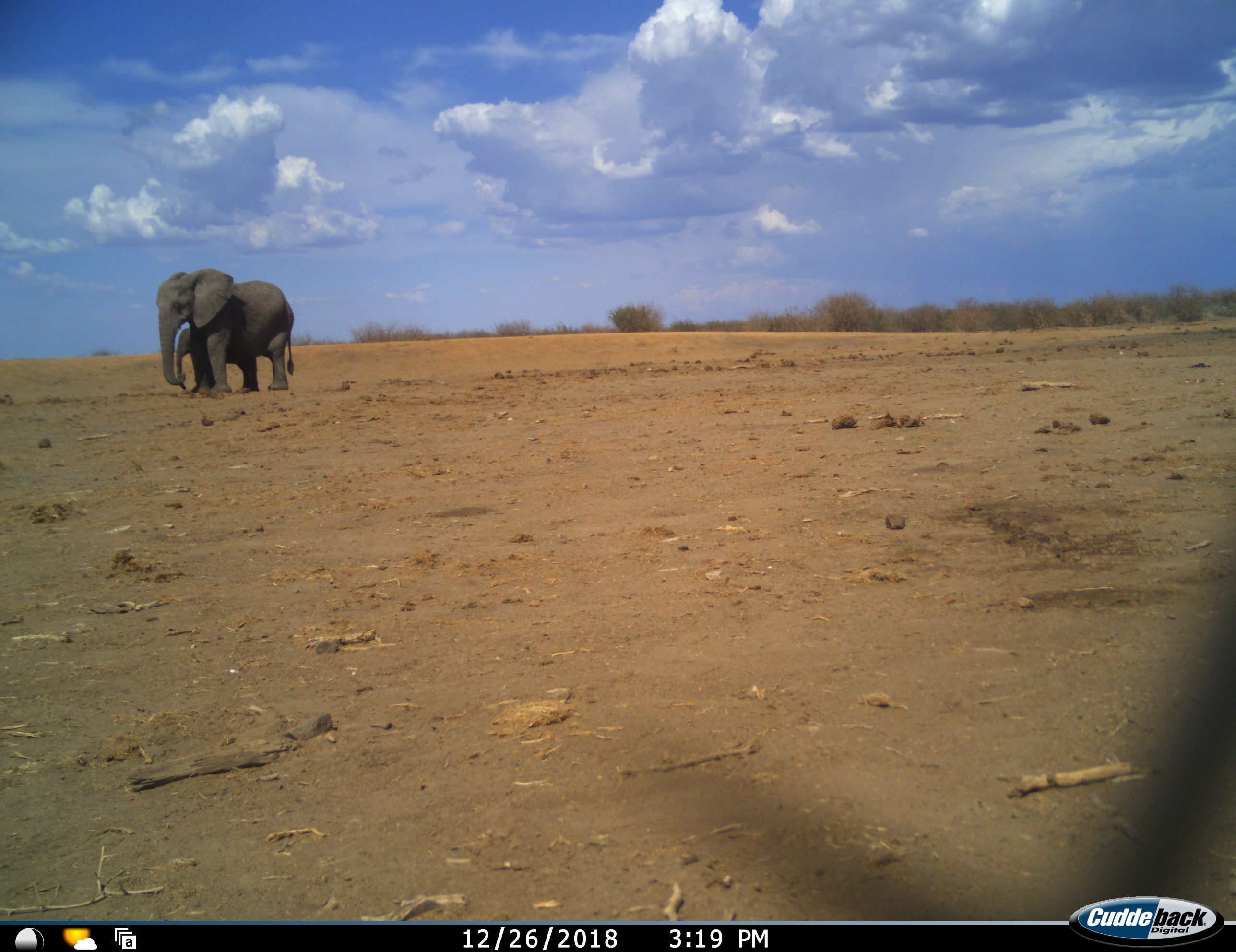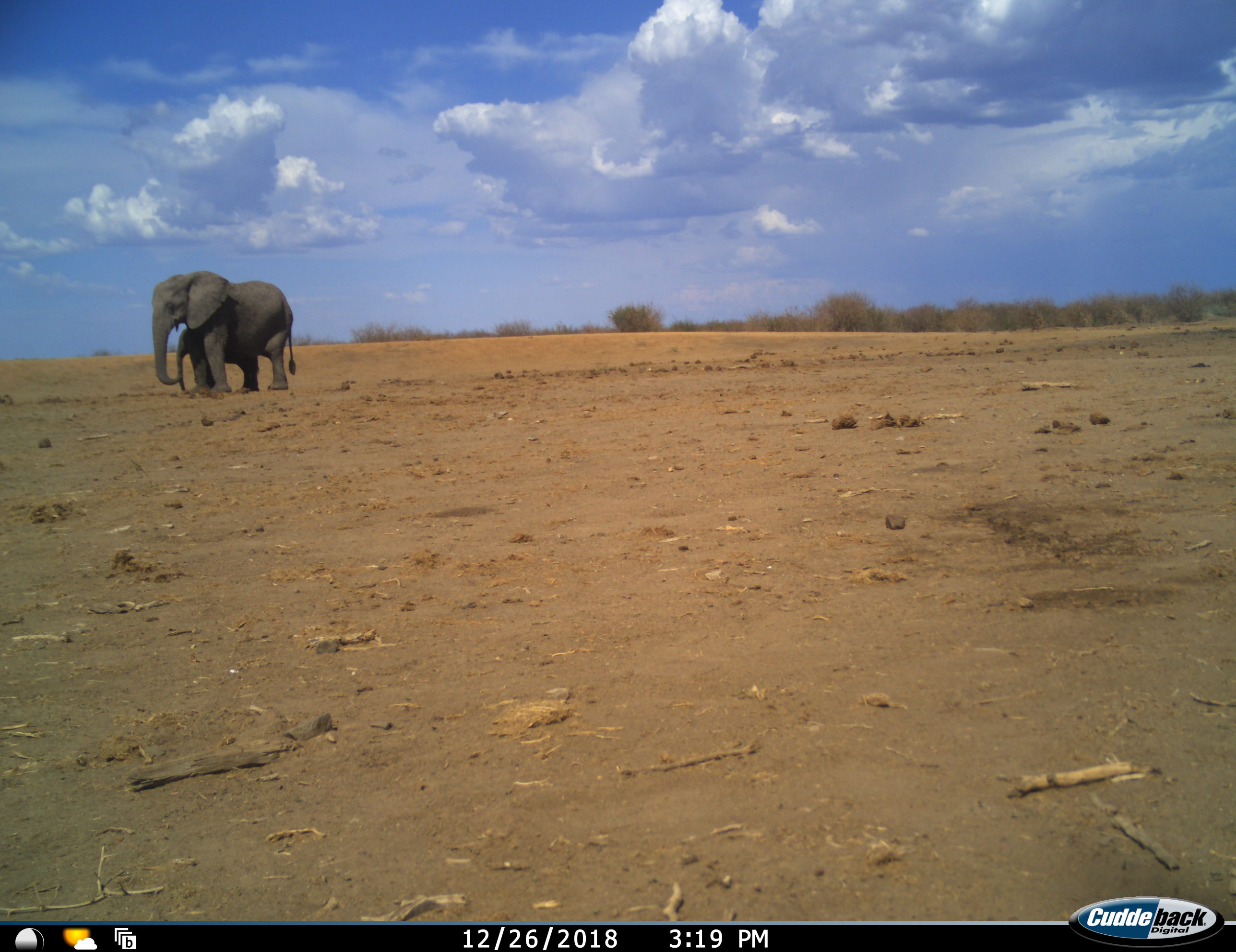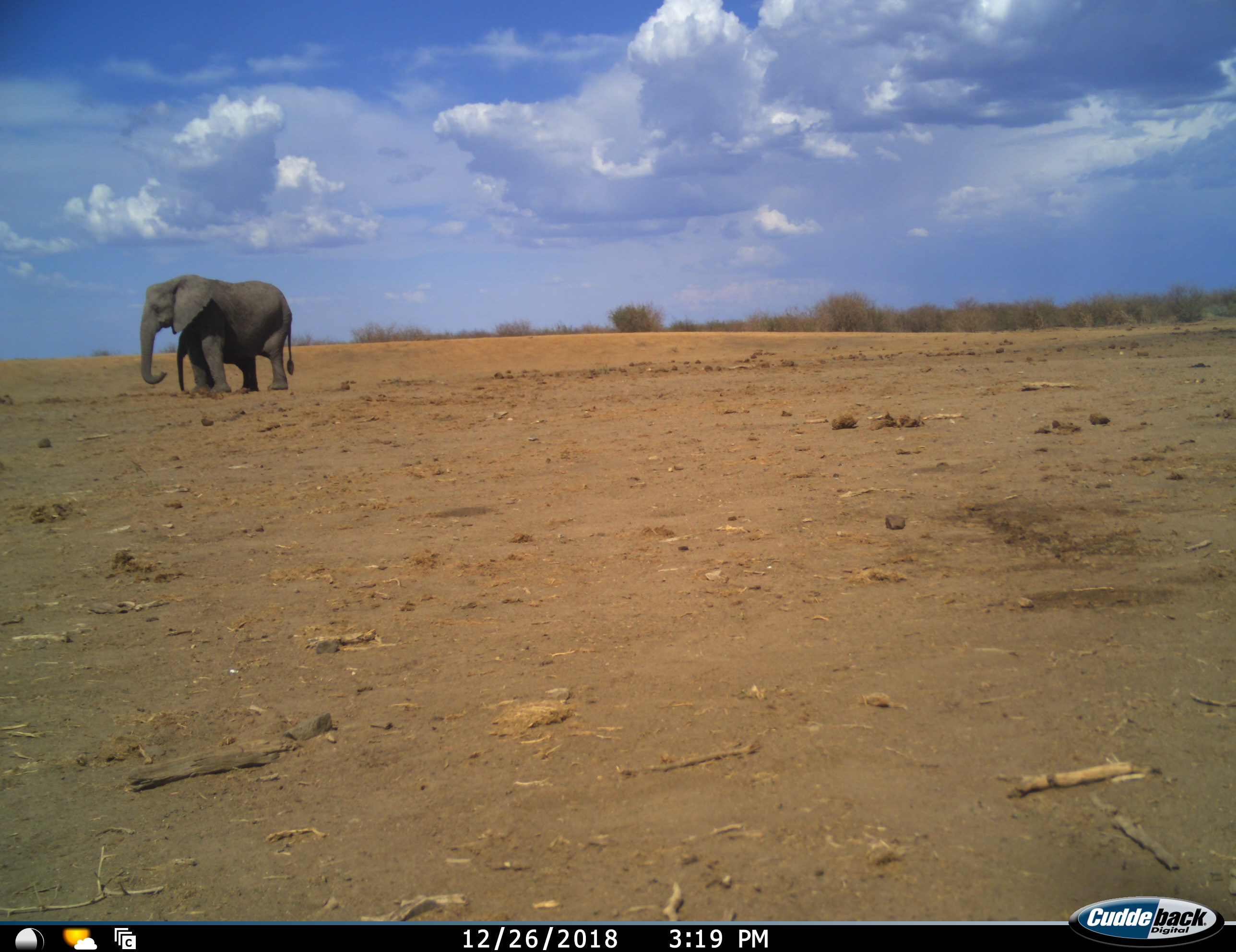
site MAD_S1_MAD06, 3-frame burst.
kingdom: Animalia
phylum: Chordata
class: Mammalia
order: Proboscidea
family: Elephantidae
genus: Loxodonta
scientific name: Loxodonta africana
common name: african bush elephant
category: elephant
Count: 2.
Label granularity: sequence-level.